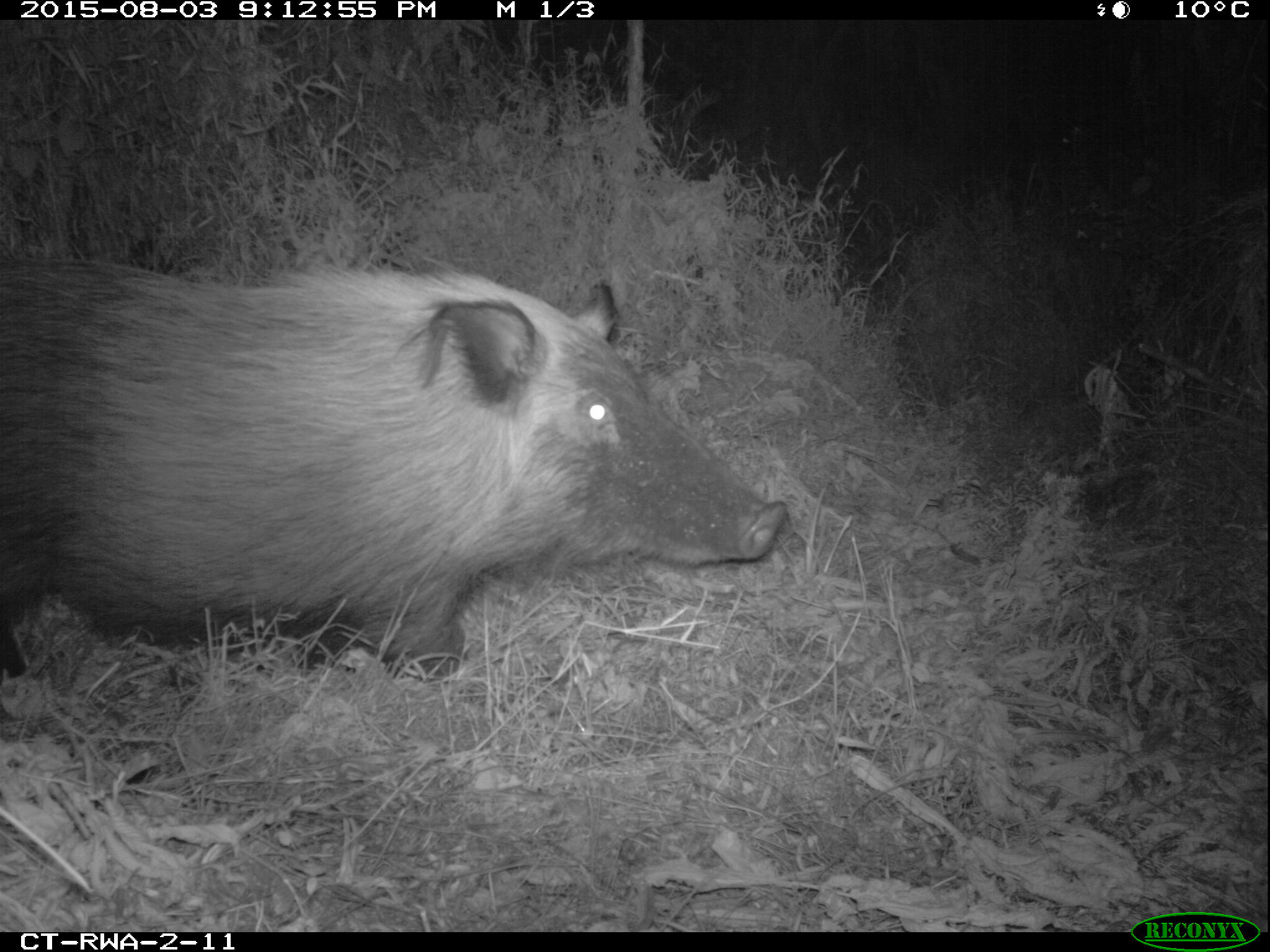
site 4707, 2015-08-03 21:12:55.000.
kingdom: Animalia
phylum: Chordata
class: Mammalia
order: Artiodactyla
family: Suidae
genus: Potamochoerus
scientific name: Potamochoerus larvatus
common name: bushpig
Potamochoerus larvatus (bushpig), count 1.